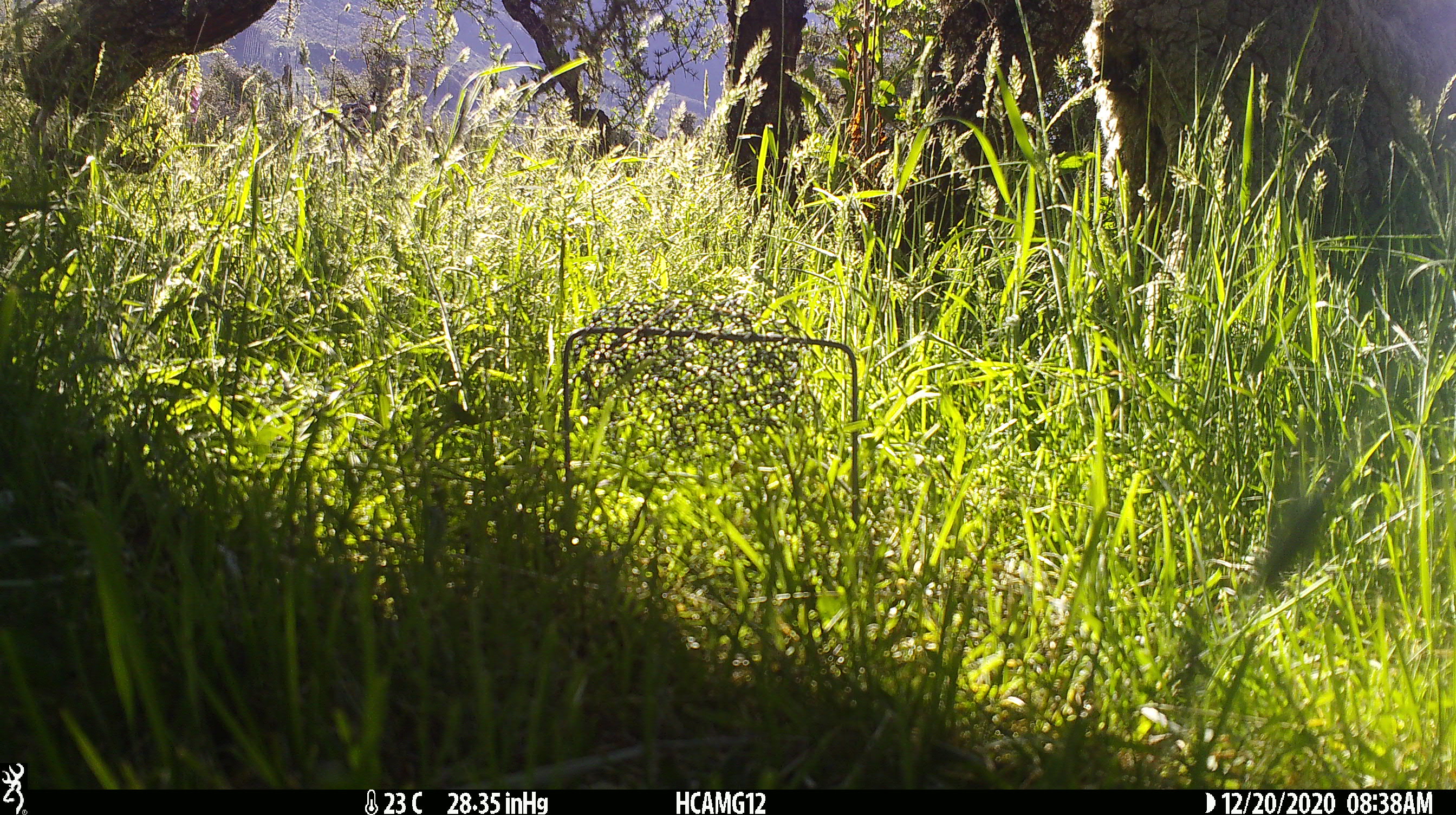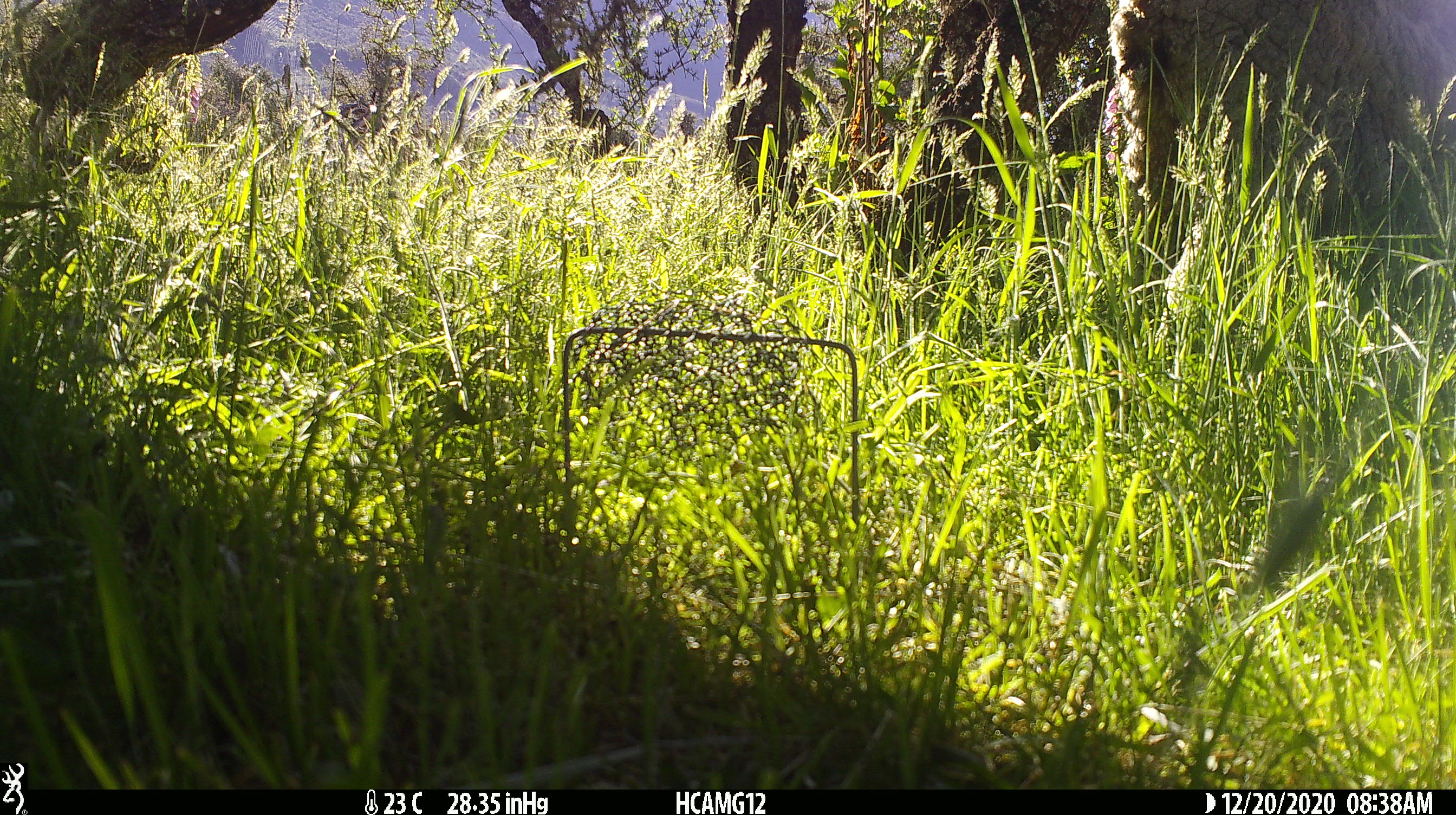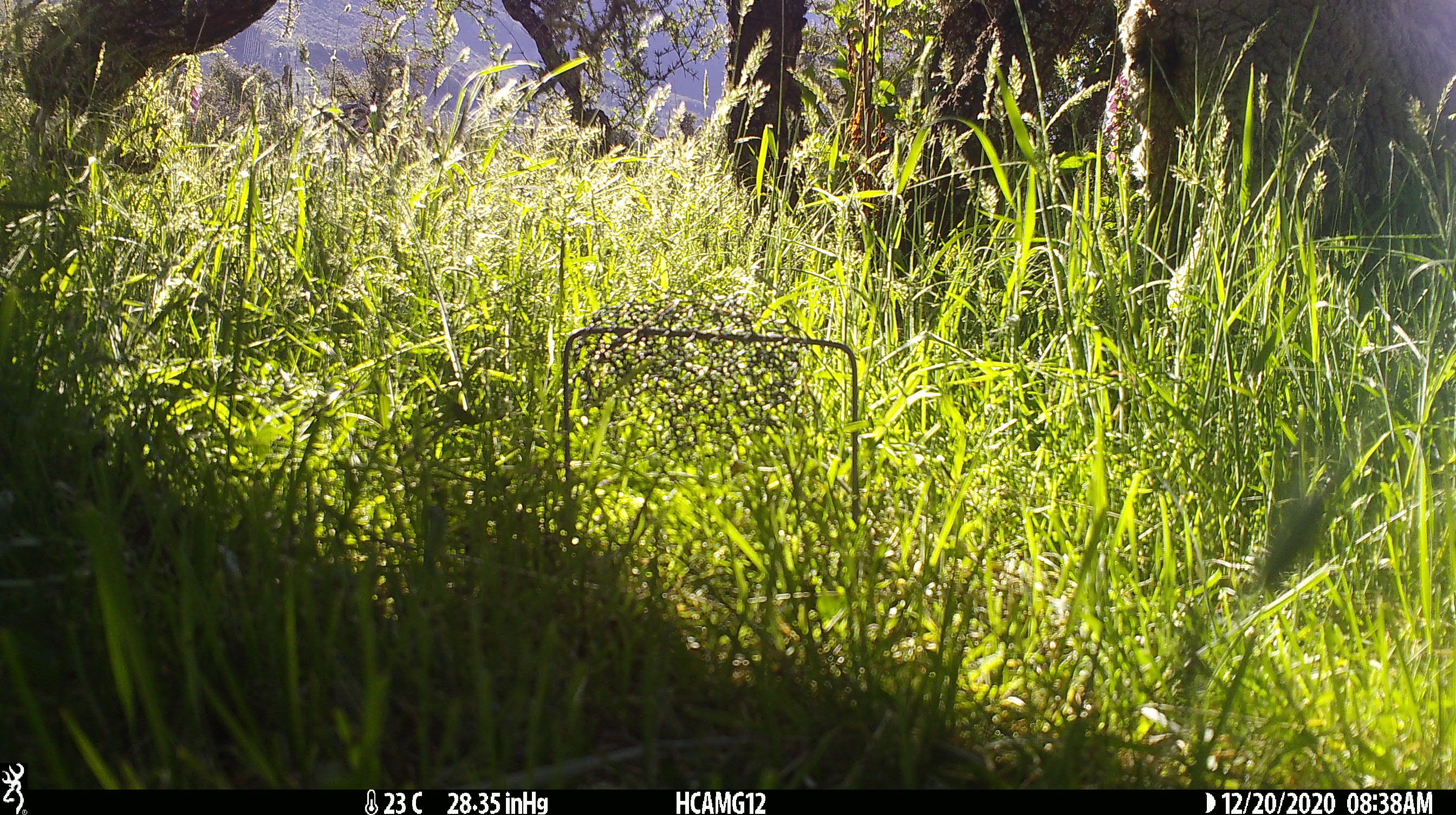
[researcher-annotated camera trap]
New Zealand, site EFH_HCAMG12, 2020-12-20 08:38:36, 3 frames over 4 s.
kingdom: Animalia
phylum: Chordata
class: Mammalia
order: Artiodactyla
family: Bovidae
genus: Ovis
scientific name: Ovis aries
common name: domestic sheep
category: sheep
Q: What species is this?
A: Sheep (domestic sheep) (Ovis aries).